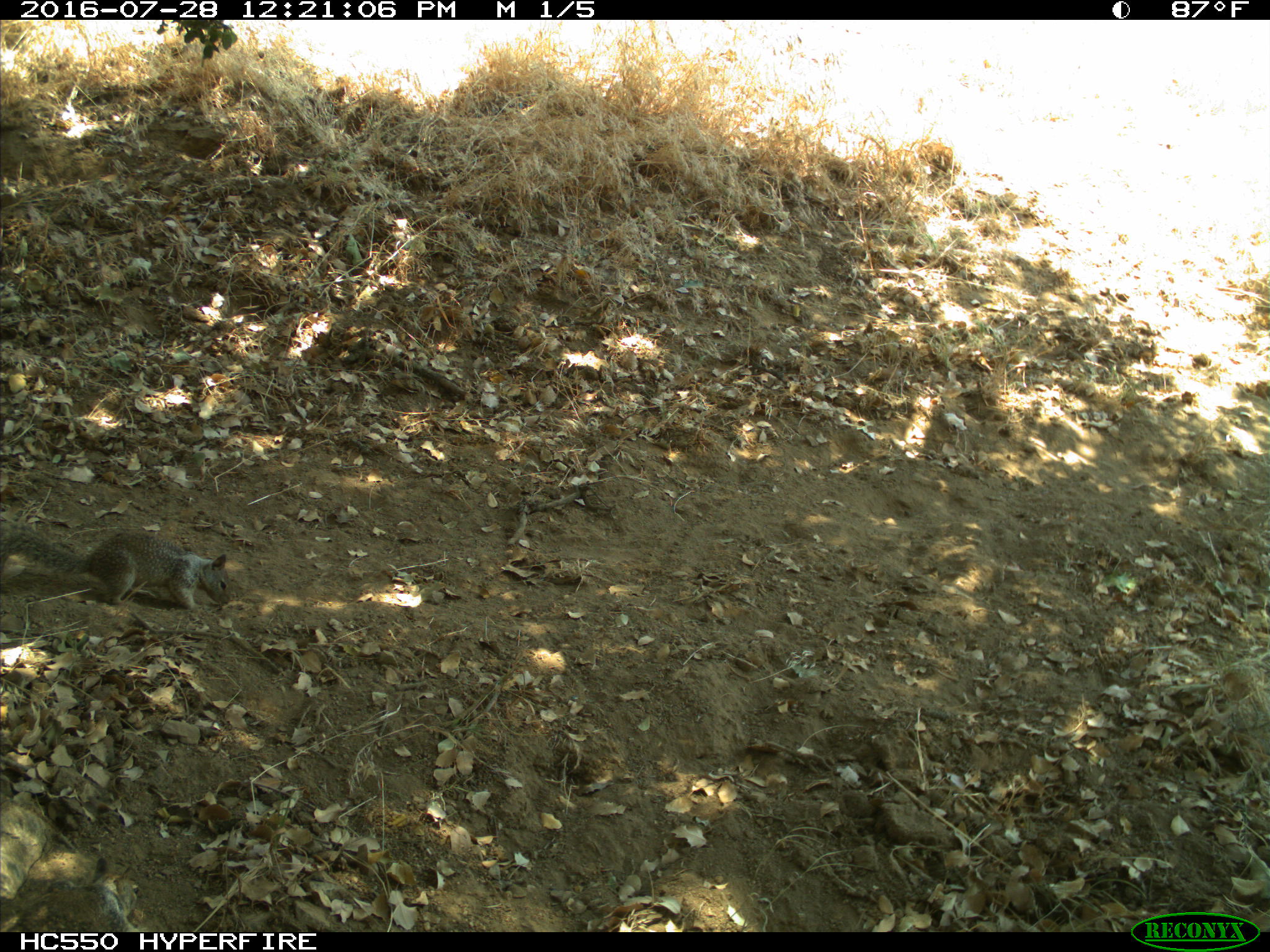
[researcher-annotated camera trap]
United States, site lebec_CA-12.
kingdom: Animalia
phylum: Chordata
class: Mammalia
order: Rodentia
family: Sciuridae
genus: Otospermophilus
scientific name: Otospermophilus beecheyi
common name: california ground squirrel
Otospermophilus beecheyi (california ground squirrel).